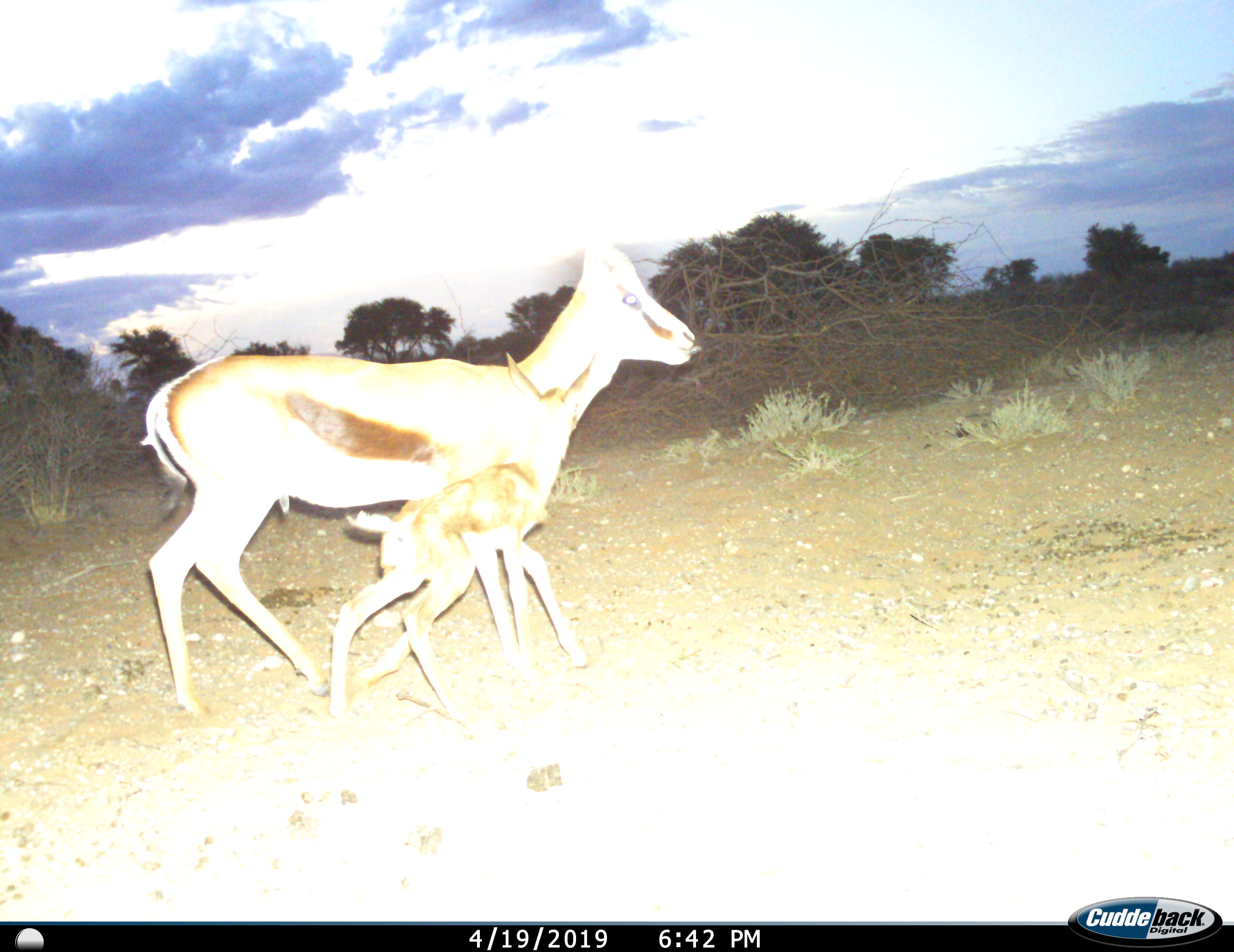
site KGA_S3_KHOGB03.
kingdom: Animalia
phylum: Chordata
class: Mammalia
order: Artiodactyla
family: Bovidae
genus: Antidorcas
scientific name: Antidorcas marsupialis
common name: springbok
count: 2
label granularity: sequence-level